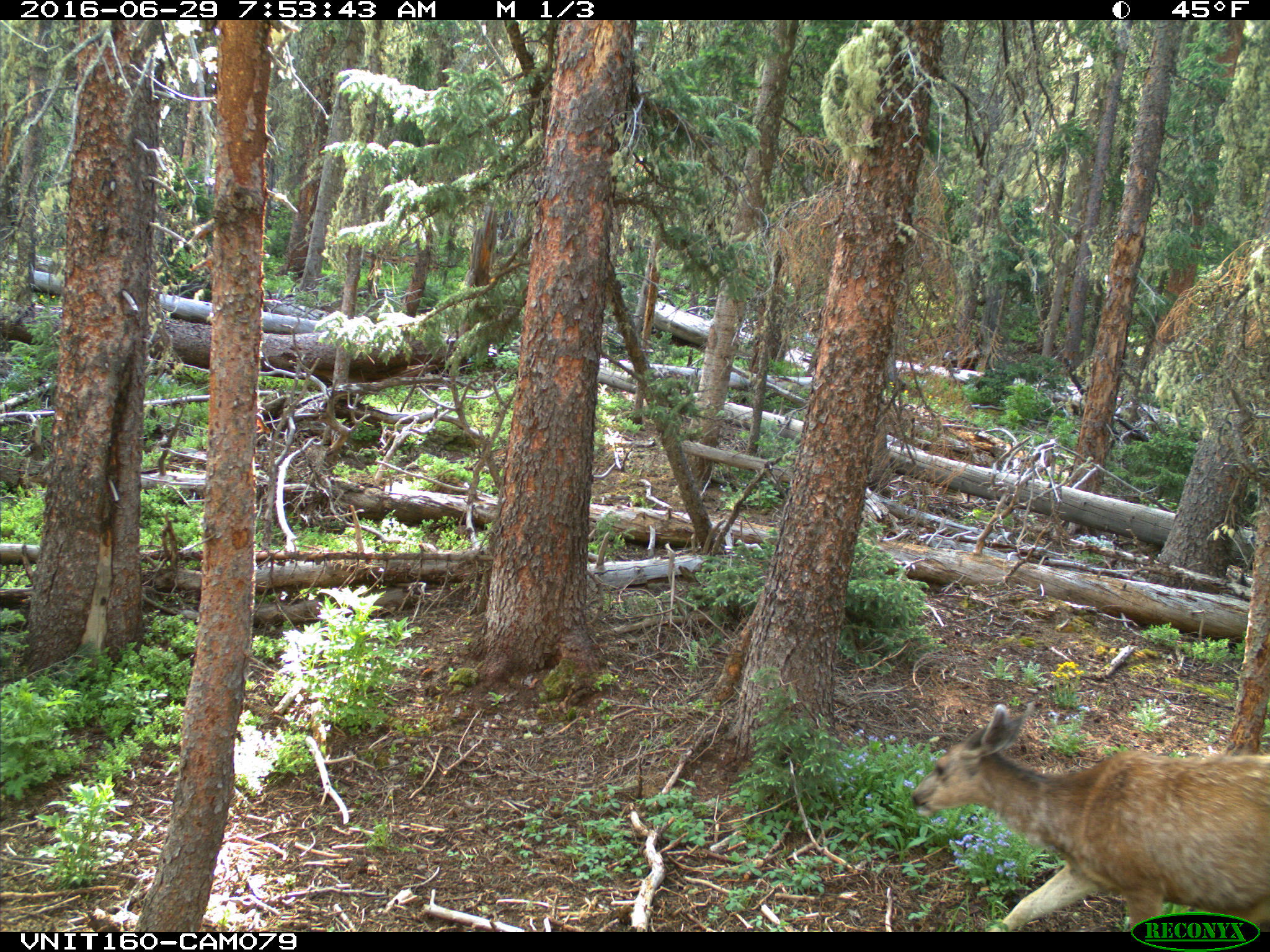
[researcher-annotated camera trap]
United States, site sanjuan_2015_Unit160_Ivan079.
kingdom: Animalia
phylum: Chordata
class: Mammalia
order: Artiodactyla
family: Cervidae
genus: Odocoileus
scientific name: Odocoileus hemionus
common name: mule deer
Odocoileus hemionus (mule deer).